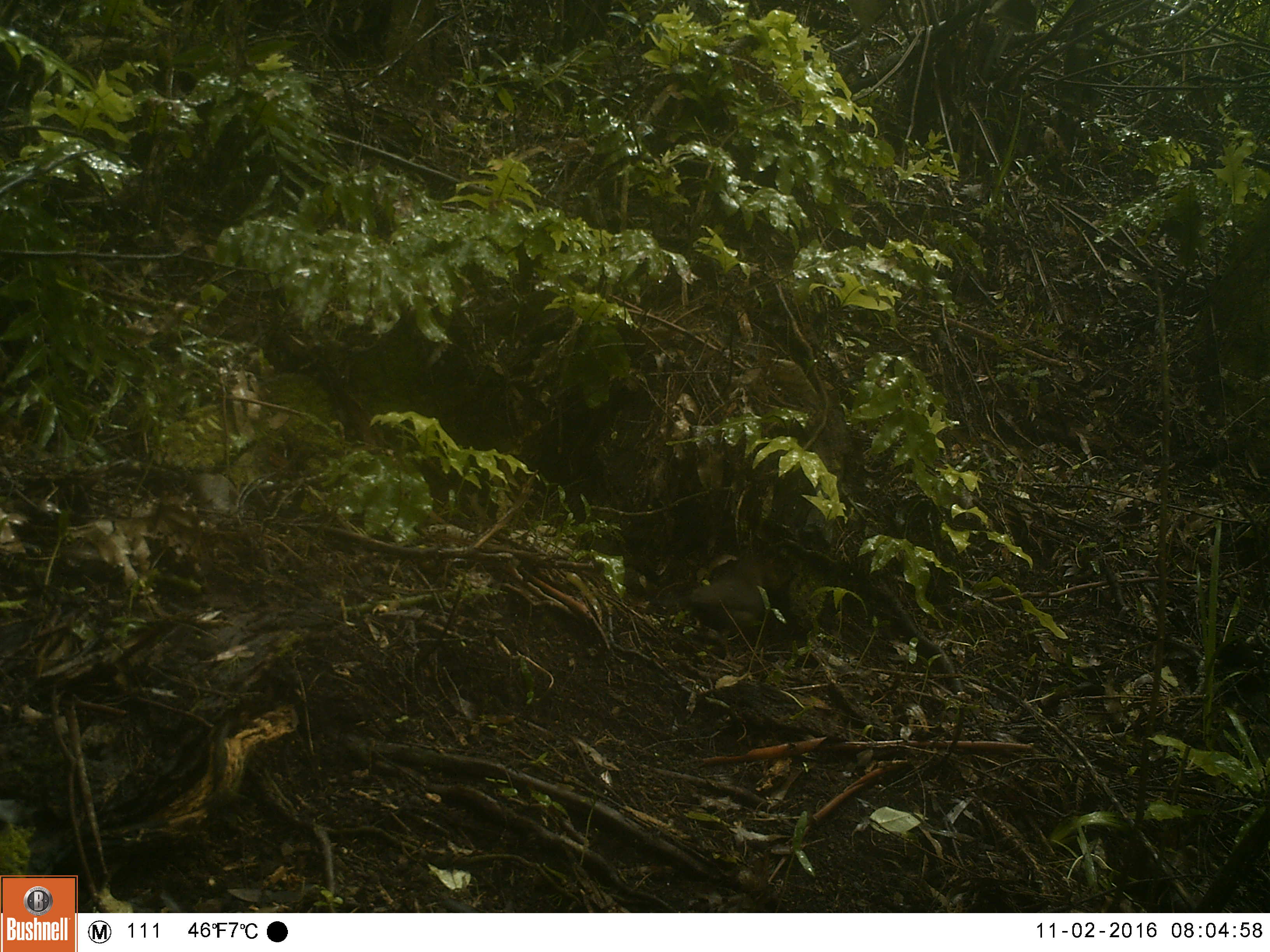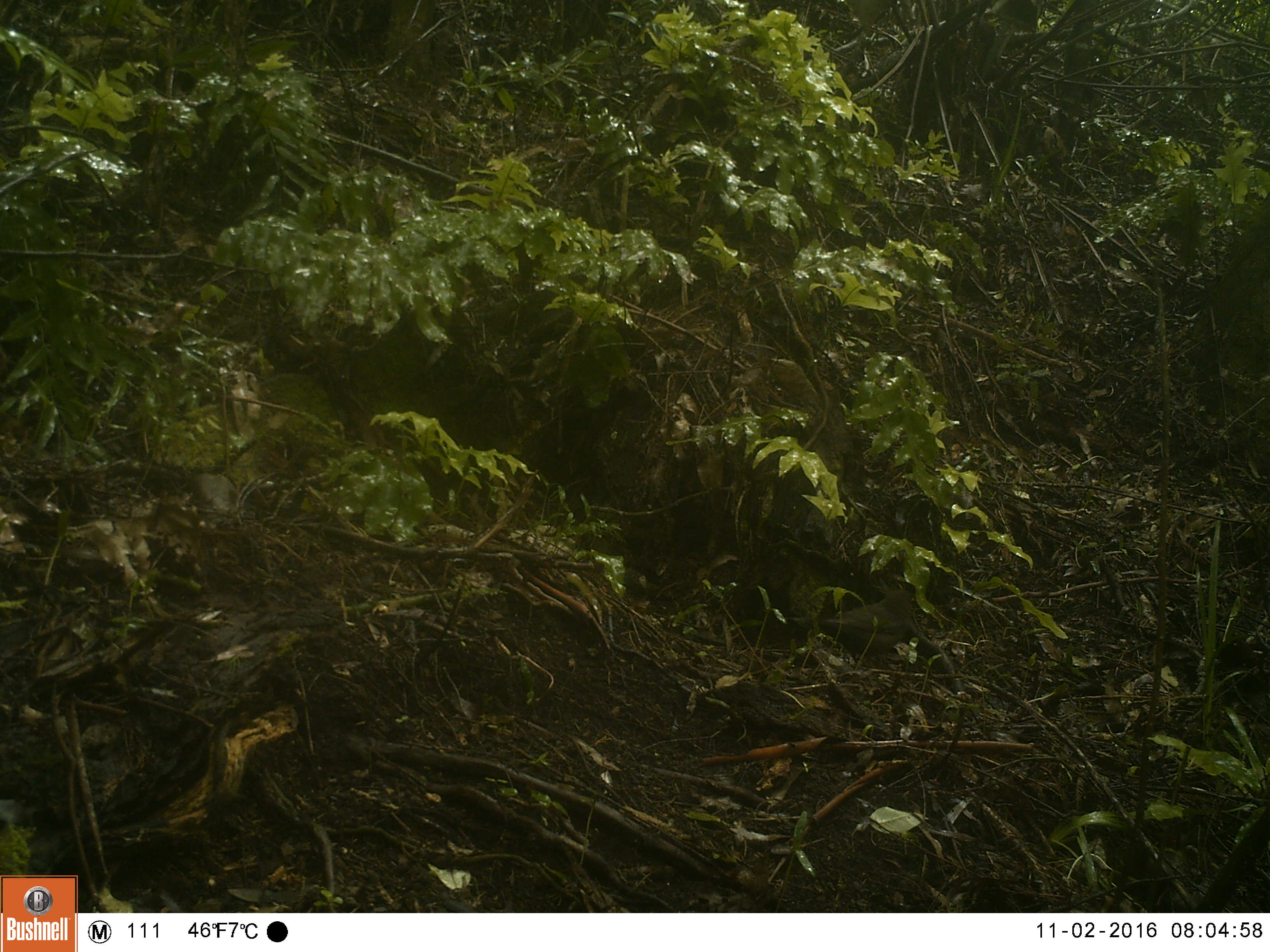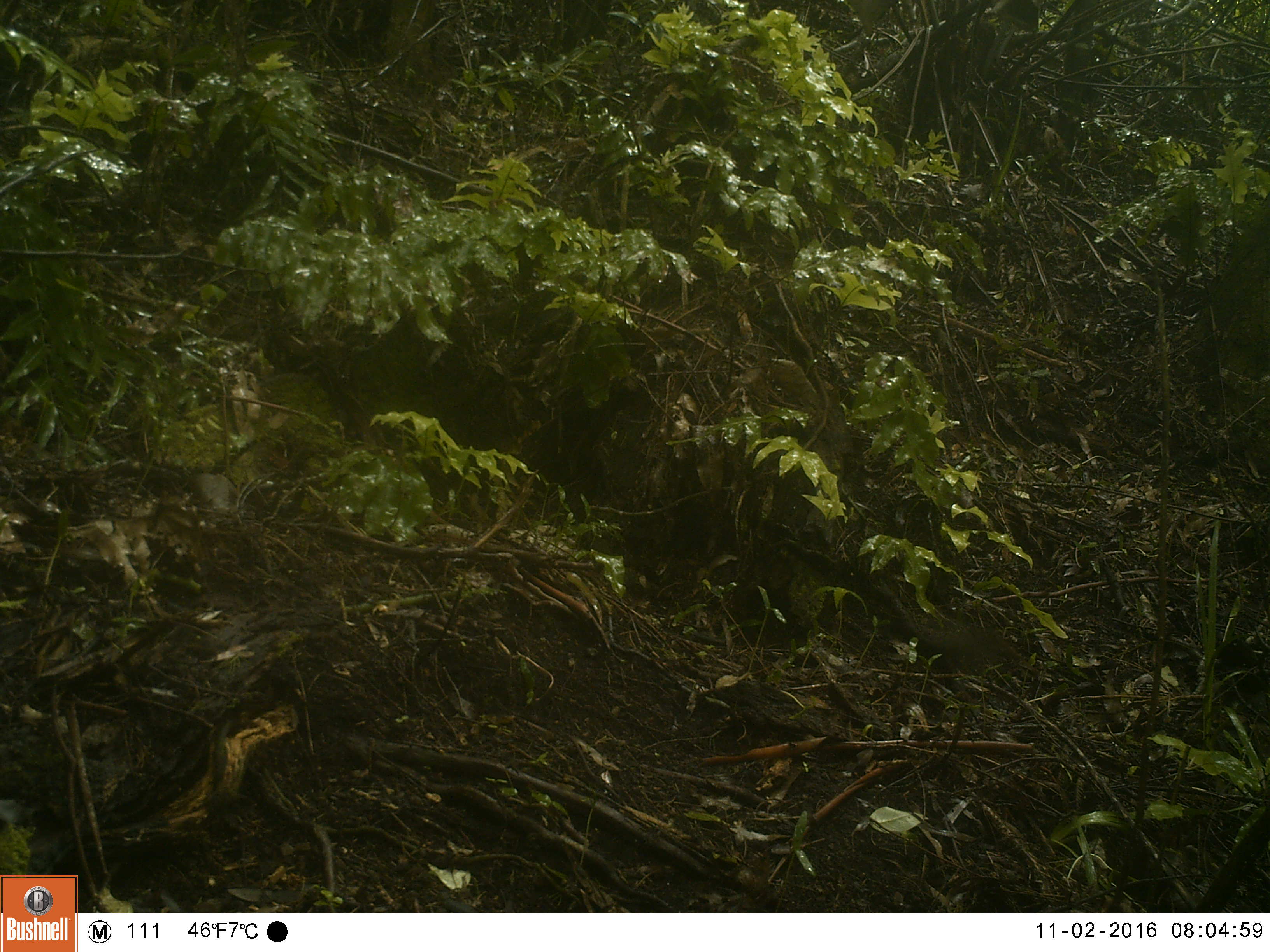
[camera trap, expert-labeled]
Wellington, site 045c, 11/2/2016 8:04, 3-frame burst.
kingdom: Animalia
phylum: Chordata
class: Aves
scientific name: Aves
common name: bird